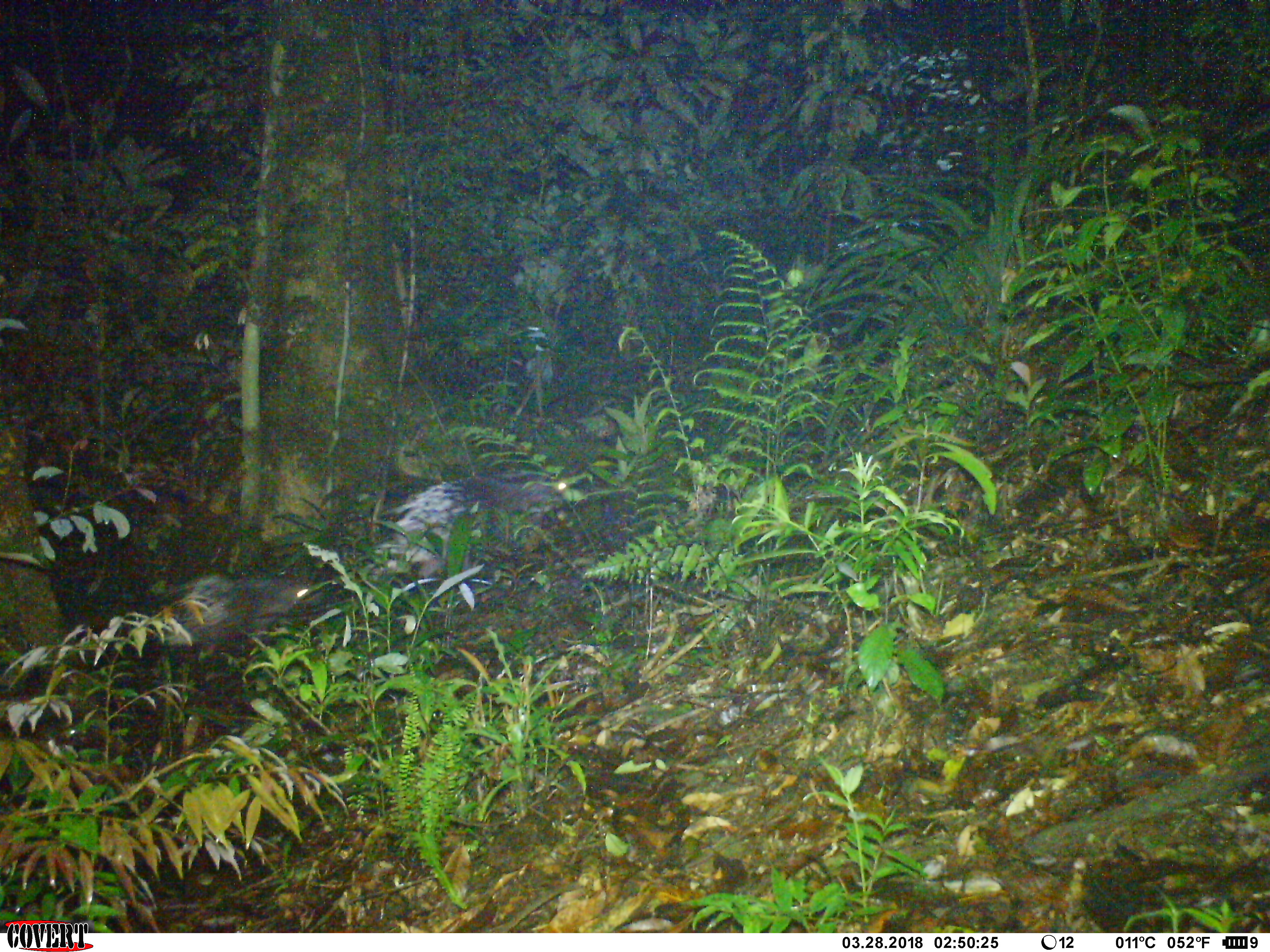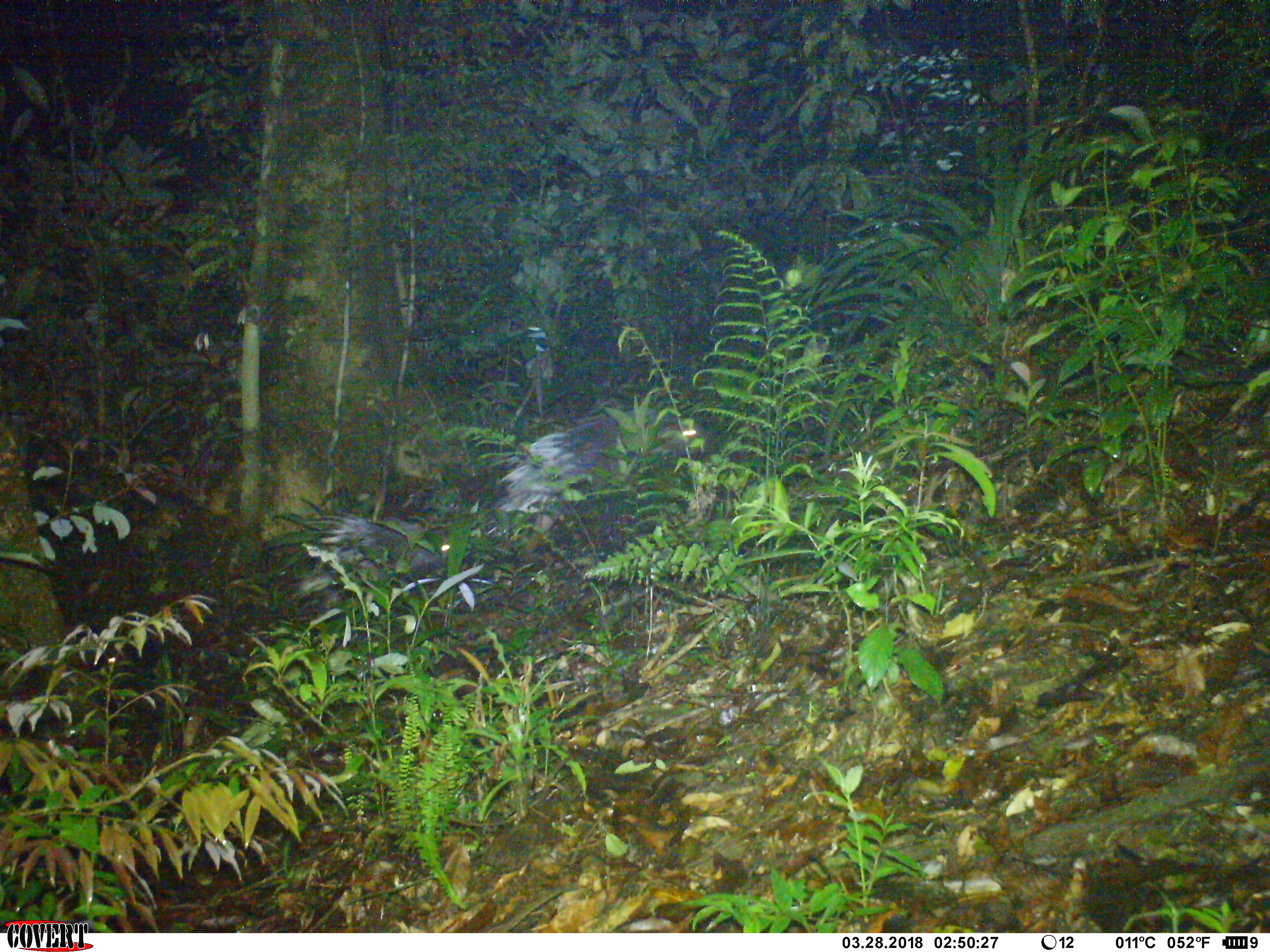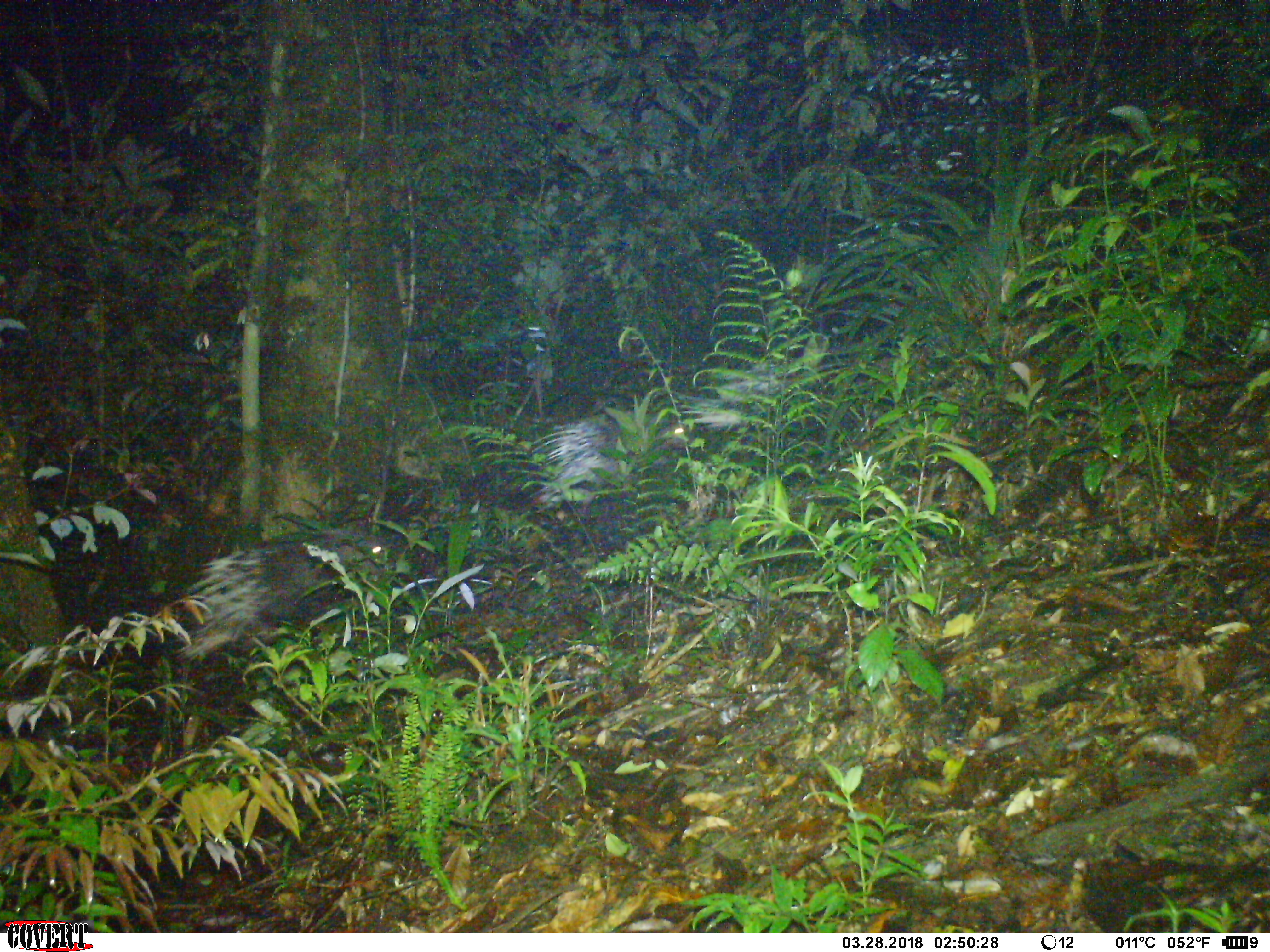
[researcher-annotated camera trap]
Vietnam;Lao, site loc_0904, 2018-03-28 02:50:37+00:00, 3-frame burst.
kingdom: Animalia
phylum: Chordata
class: Mammalia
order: Rodentia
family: Hystricidae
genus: Hystrix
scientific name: Hystrix brachyura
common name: malayan porcupine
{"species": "malayan porcupine (Hystrix brachyura)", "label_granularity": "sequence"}